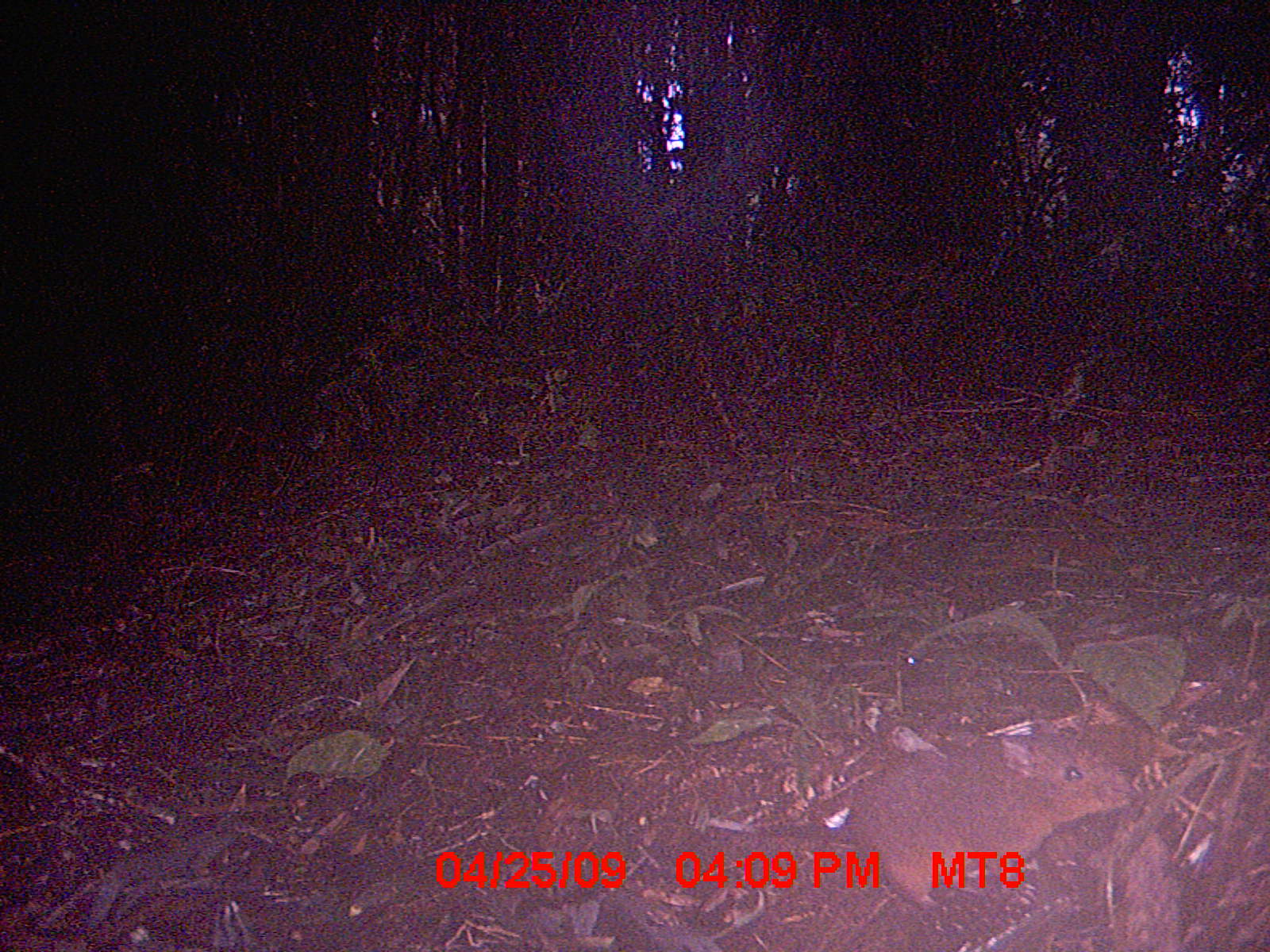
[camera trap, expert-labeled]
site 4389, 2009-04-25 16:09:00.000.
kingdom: Animalia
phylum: Chordata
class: Mammalia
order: Rodentia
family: Nesomyidae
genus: Nesomys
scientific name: Nesomys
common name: nesomys rodents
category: nesomys sp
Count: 1.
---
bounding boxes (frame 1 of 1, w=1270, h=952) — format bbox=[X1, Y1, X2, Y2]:
nesomys sp: bbox=[728, 717, 1132, 913]